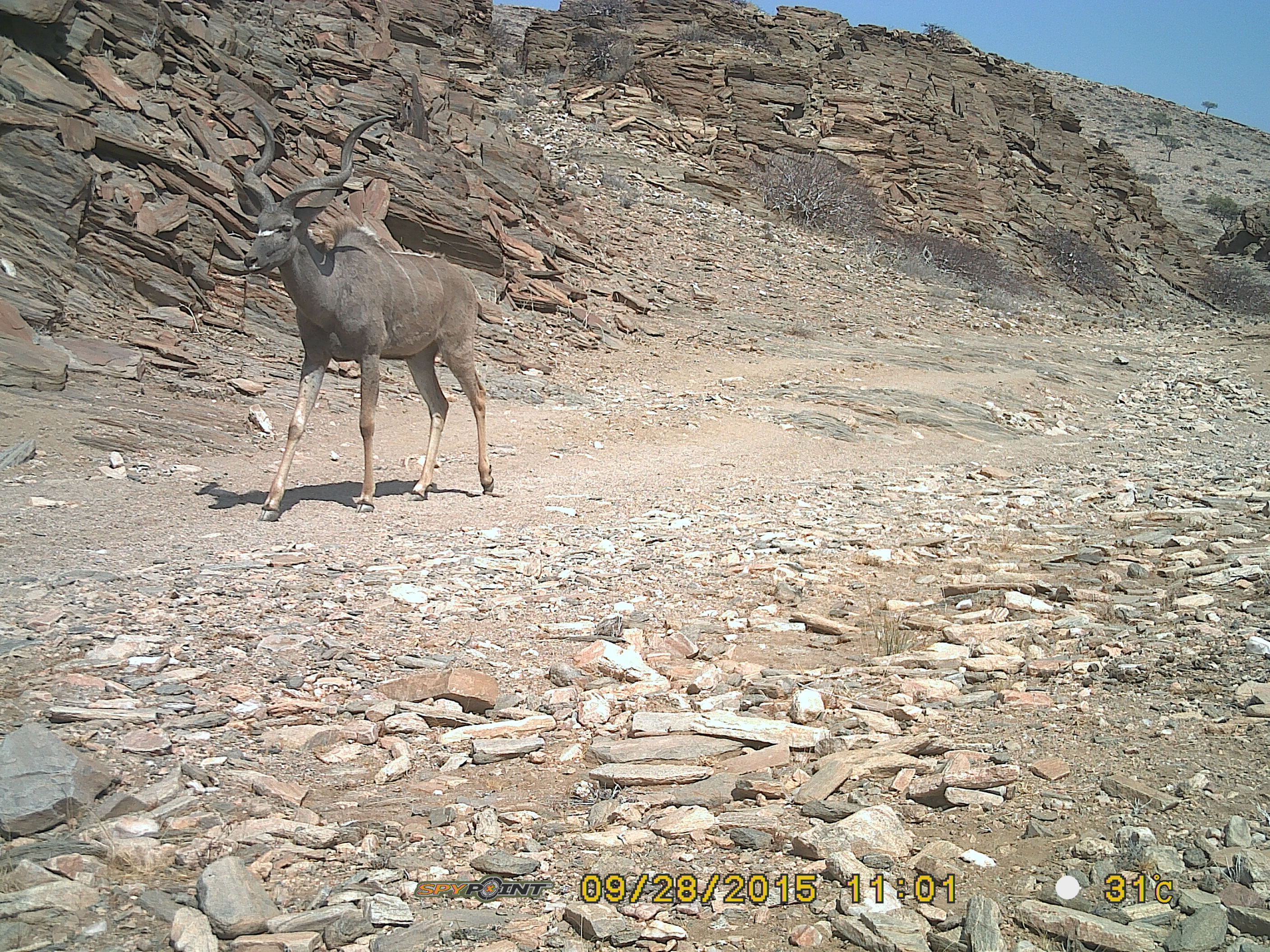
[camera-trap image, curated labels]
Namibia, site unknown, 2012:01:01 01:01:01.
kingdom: Animalia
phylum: Chordata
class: Mammalia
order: Artiodactyla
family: Bovidae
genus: Tragelaphus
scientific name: Tragelaphus strepsiceros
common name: greater kudu